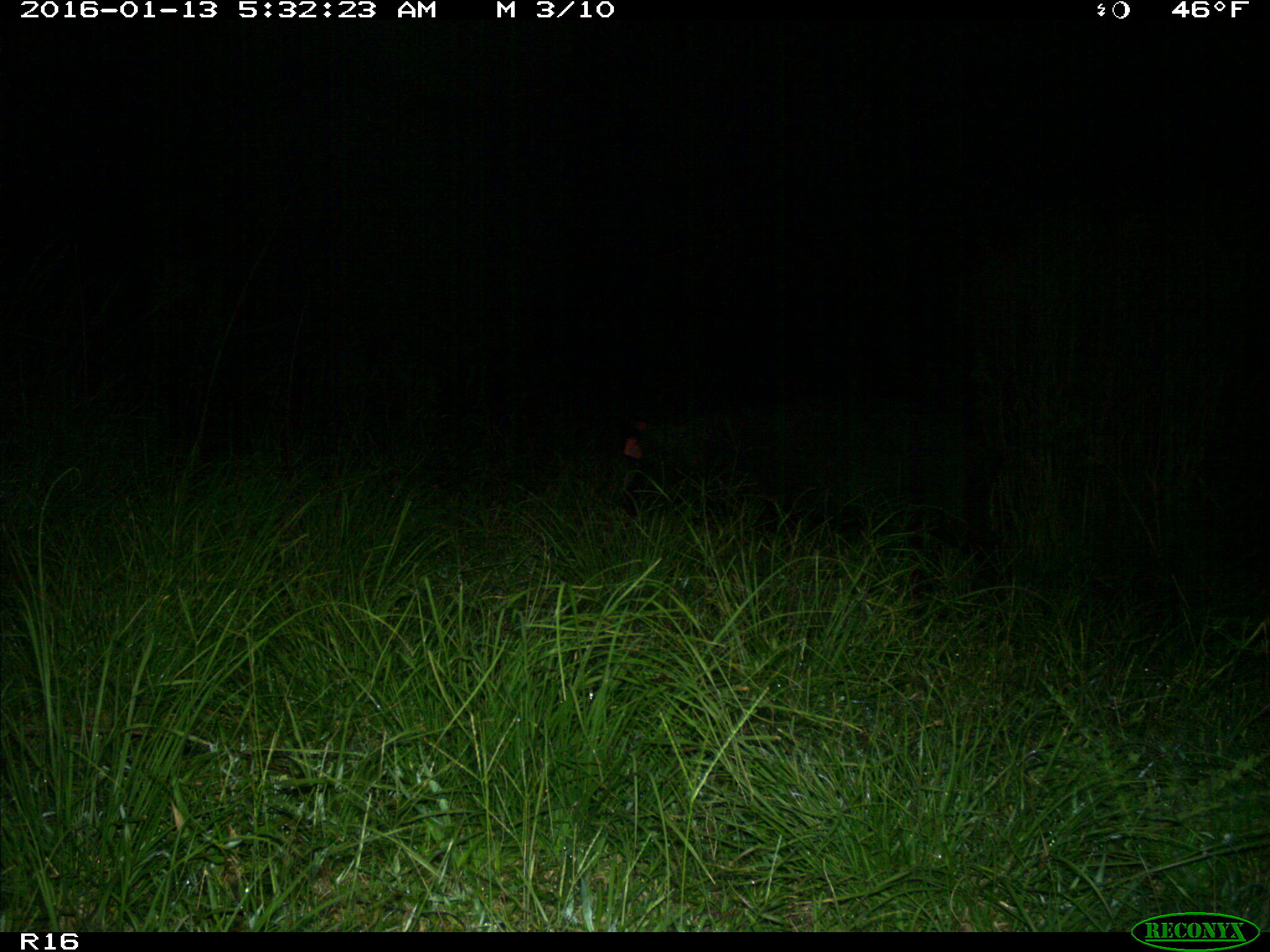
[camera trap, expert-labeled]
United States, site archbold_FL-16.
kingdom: Animalia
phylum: Chordata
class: Mammalia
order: Artiodactyla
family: Suidae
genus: Sus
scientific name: Sus scrofa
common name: wild boar